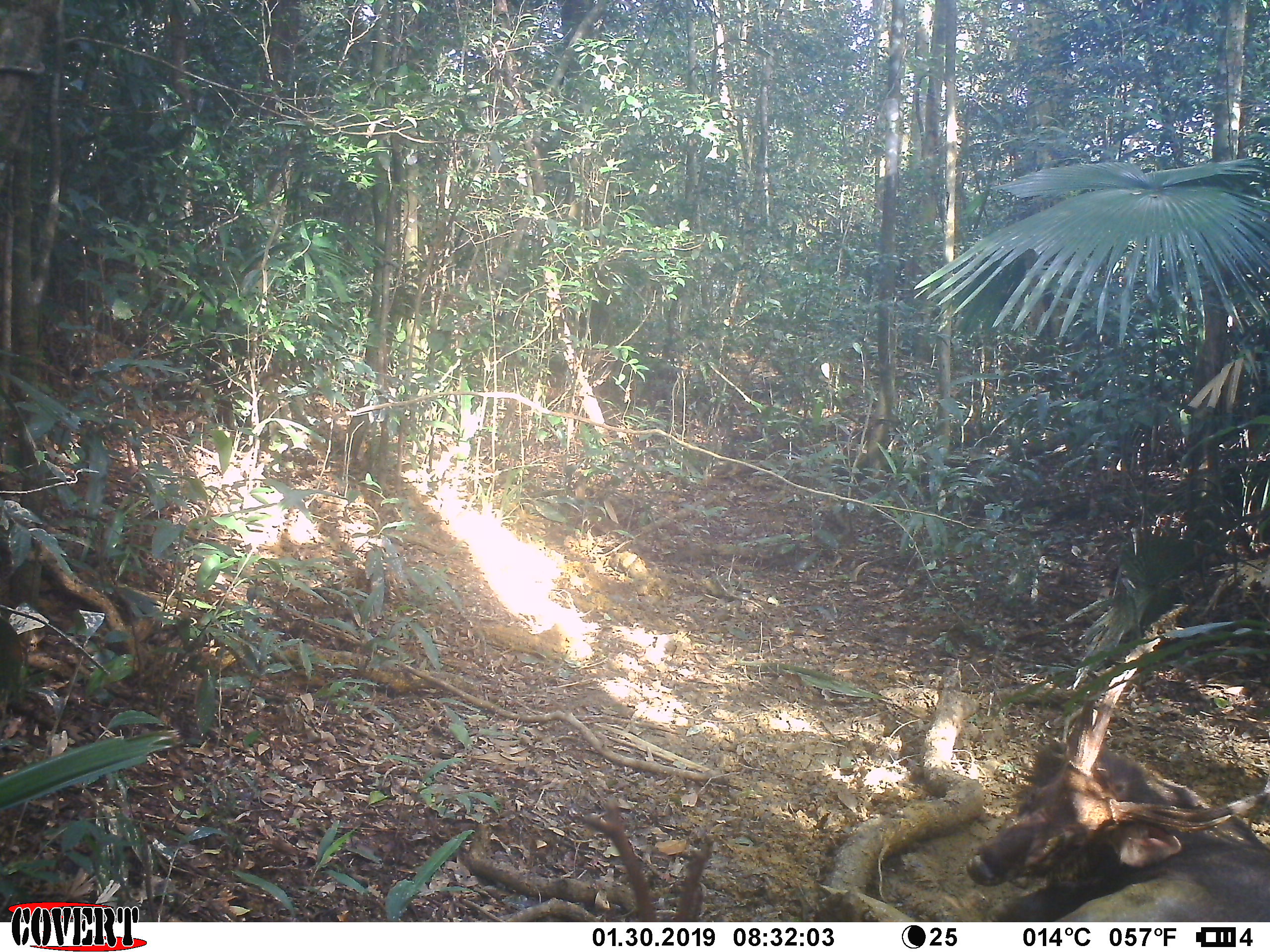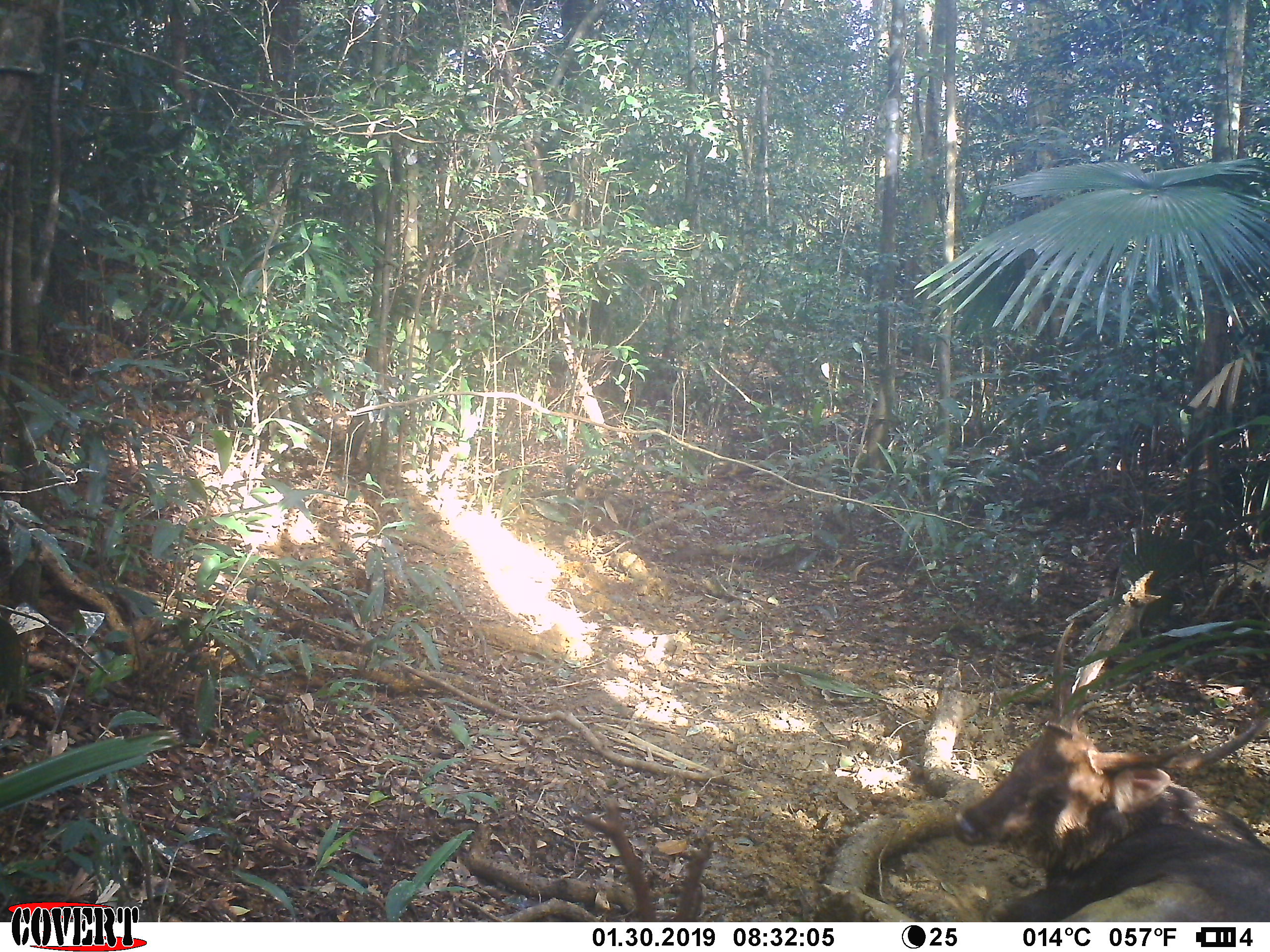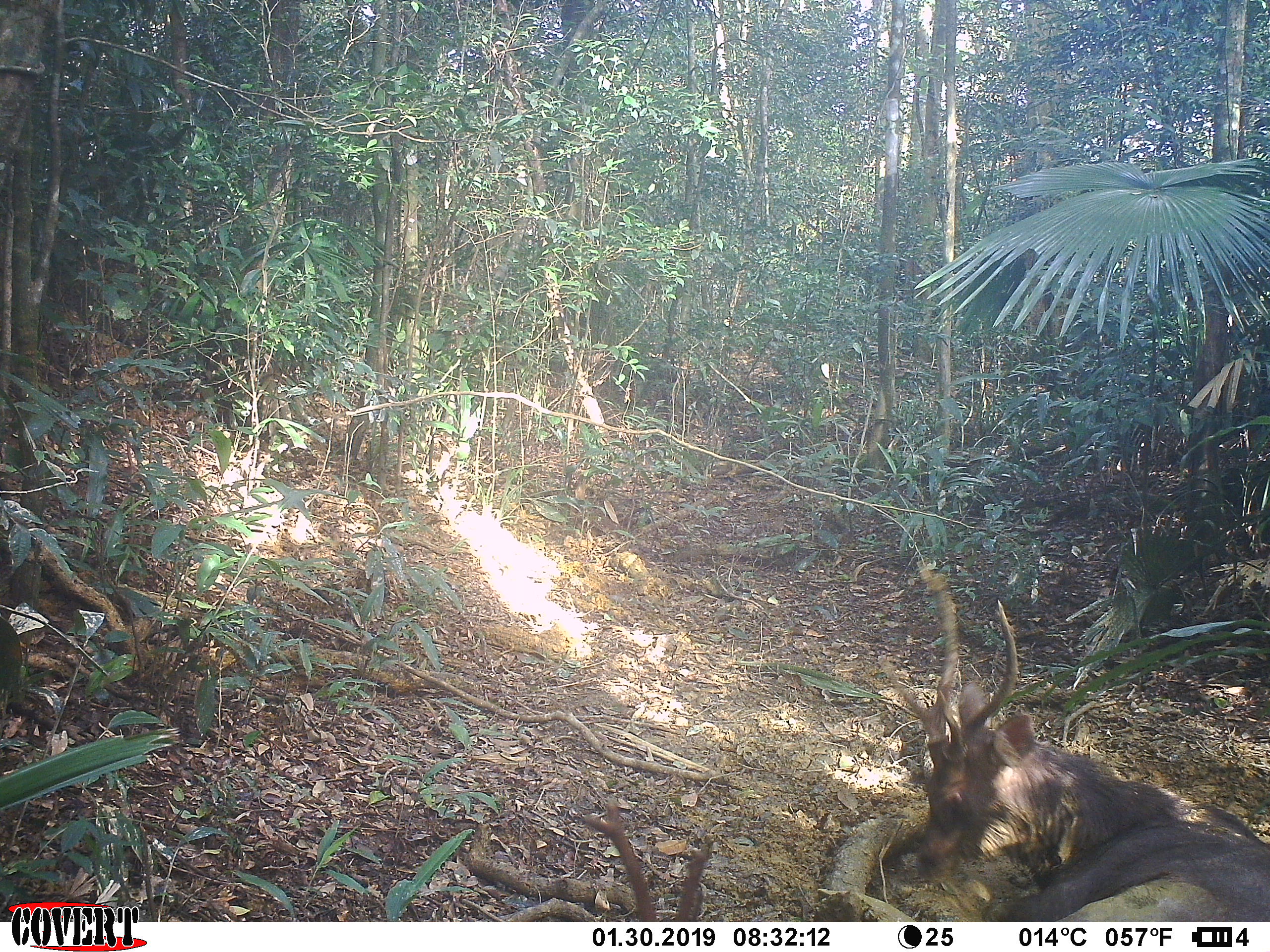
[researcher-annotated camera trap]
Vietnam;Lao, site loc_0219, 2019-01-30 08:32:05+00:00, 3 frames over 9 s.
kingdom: Animalia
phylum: Chordata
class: Mammalia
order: Artiodactyla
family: Cervidae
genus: Rusa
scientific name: Rusa unicolor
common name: sambar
Sambar (Rusa unicolor). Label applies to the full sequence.